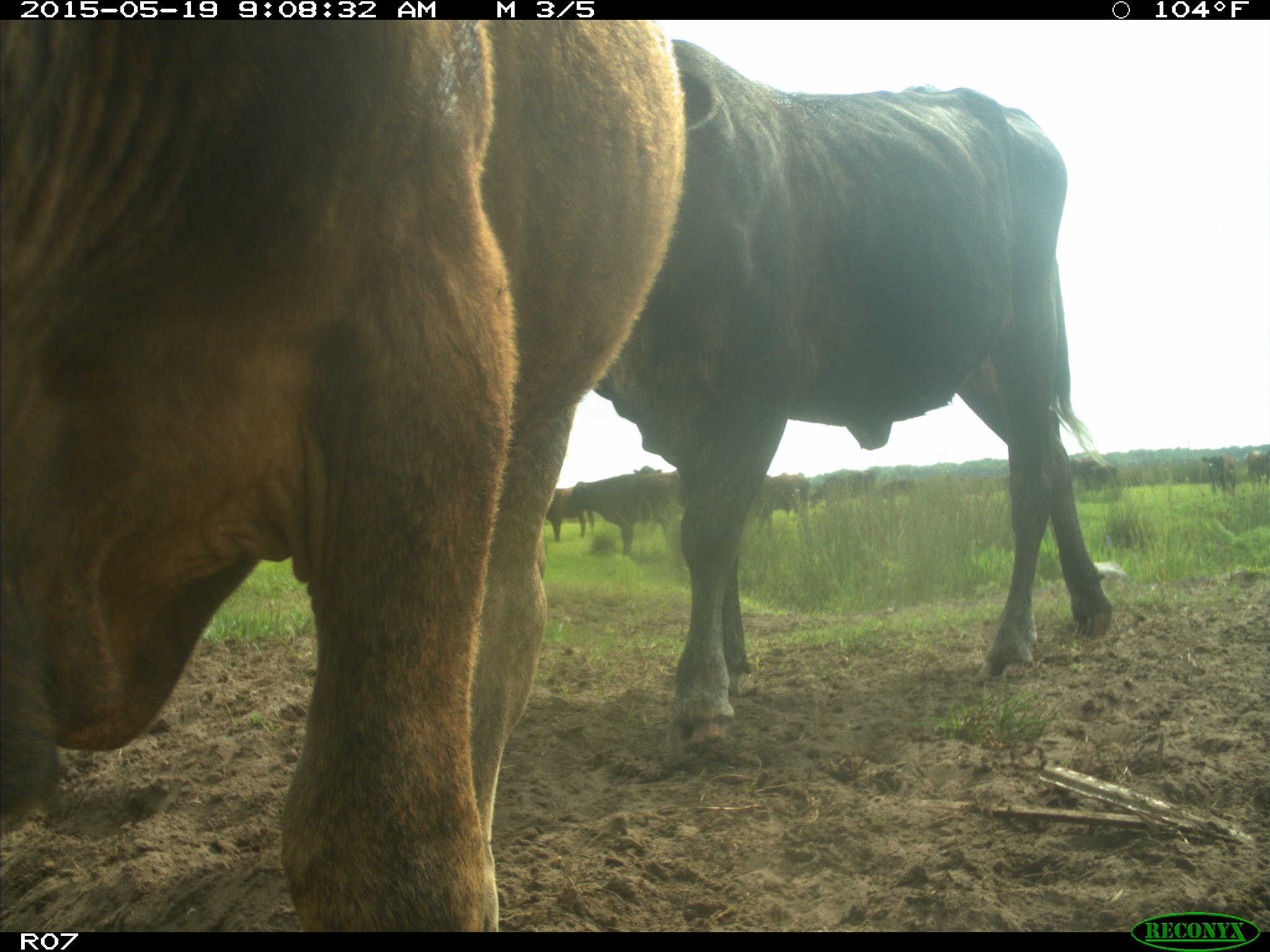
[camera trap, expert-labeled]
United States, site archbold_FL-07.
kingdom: Animalia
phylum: Chordata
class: Mammalia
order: Artiodactyla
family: Bovidae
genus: Bos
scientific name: Bos taurus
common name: domestic cow